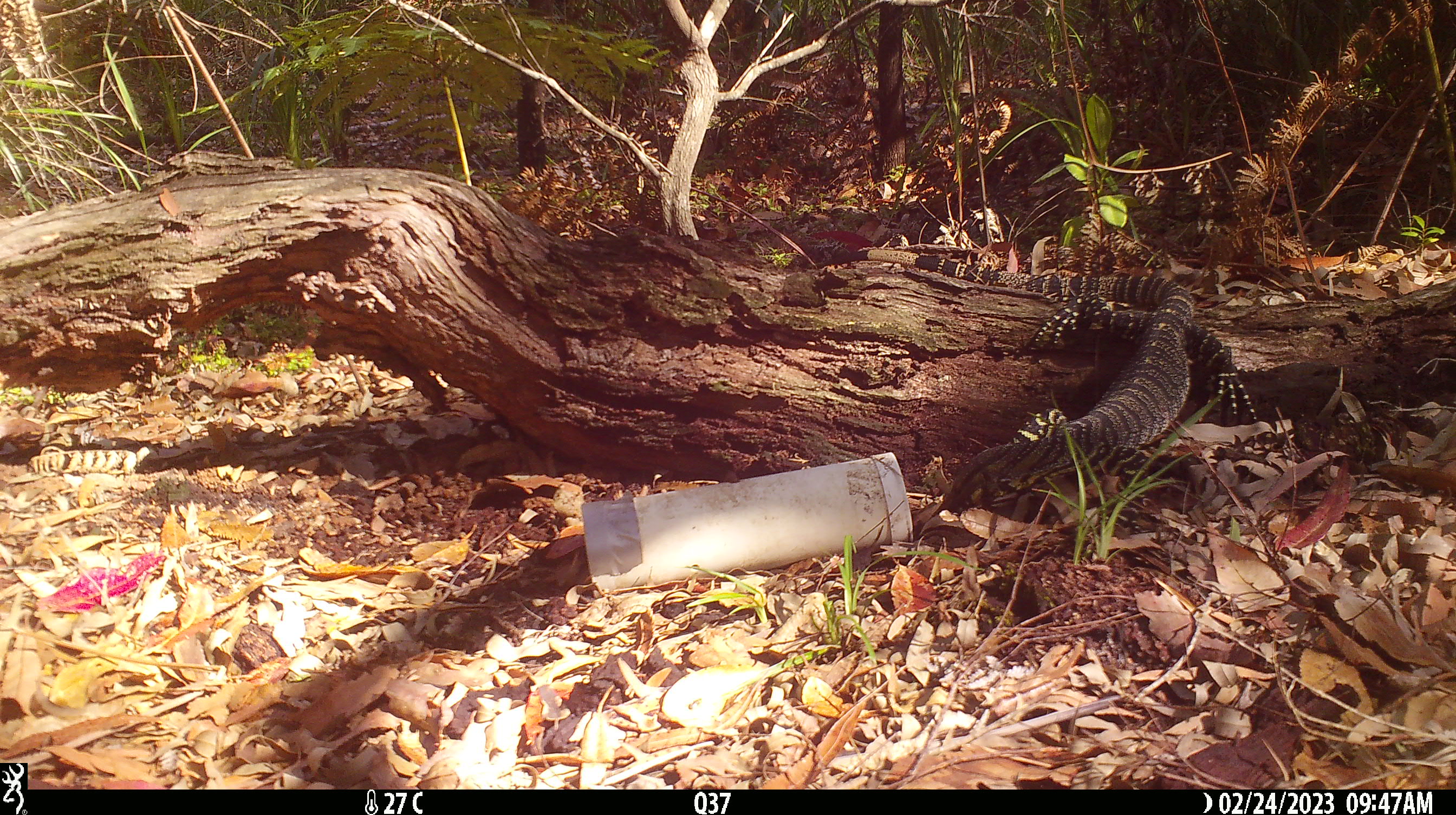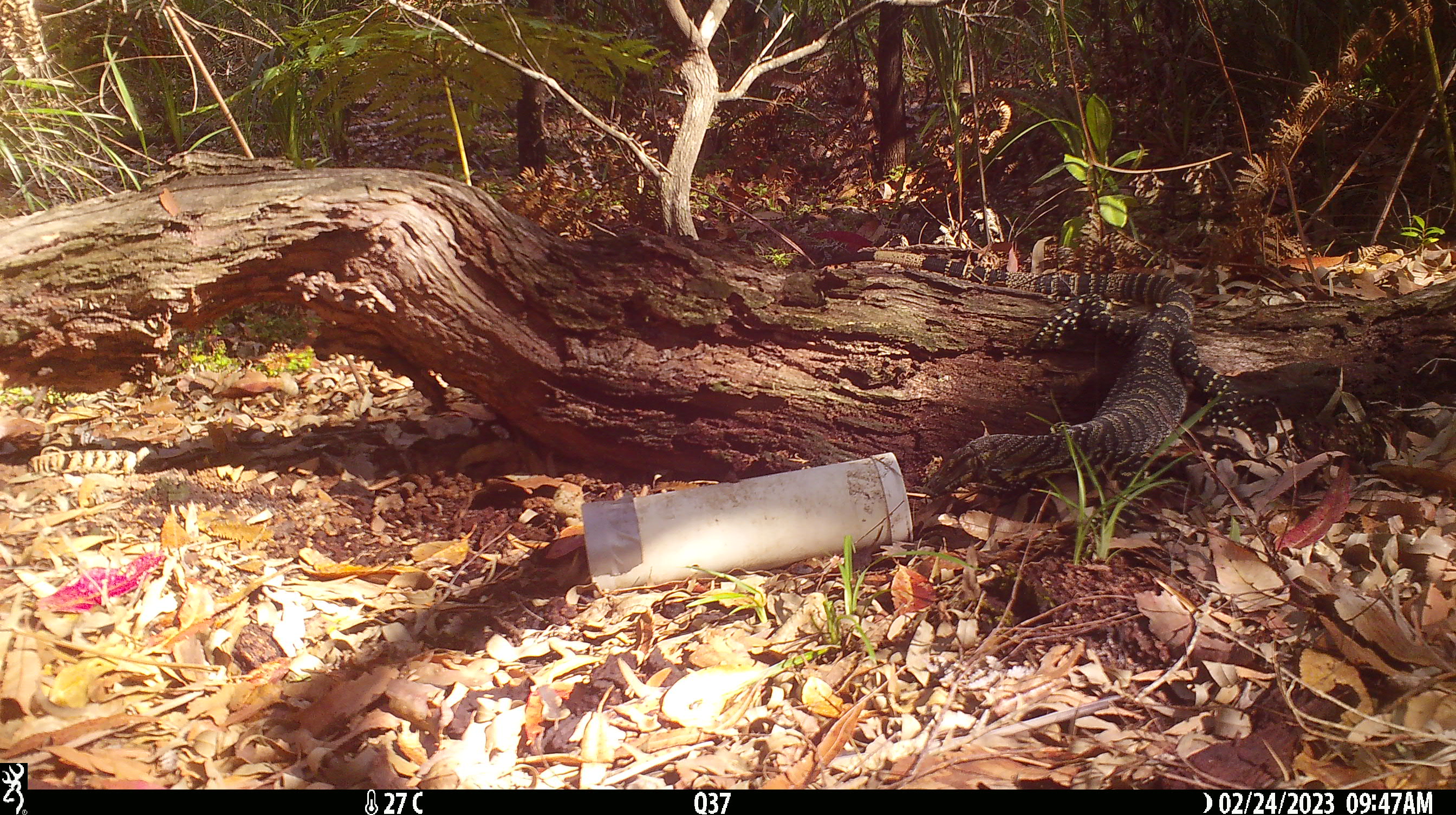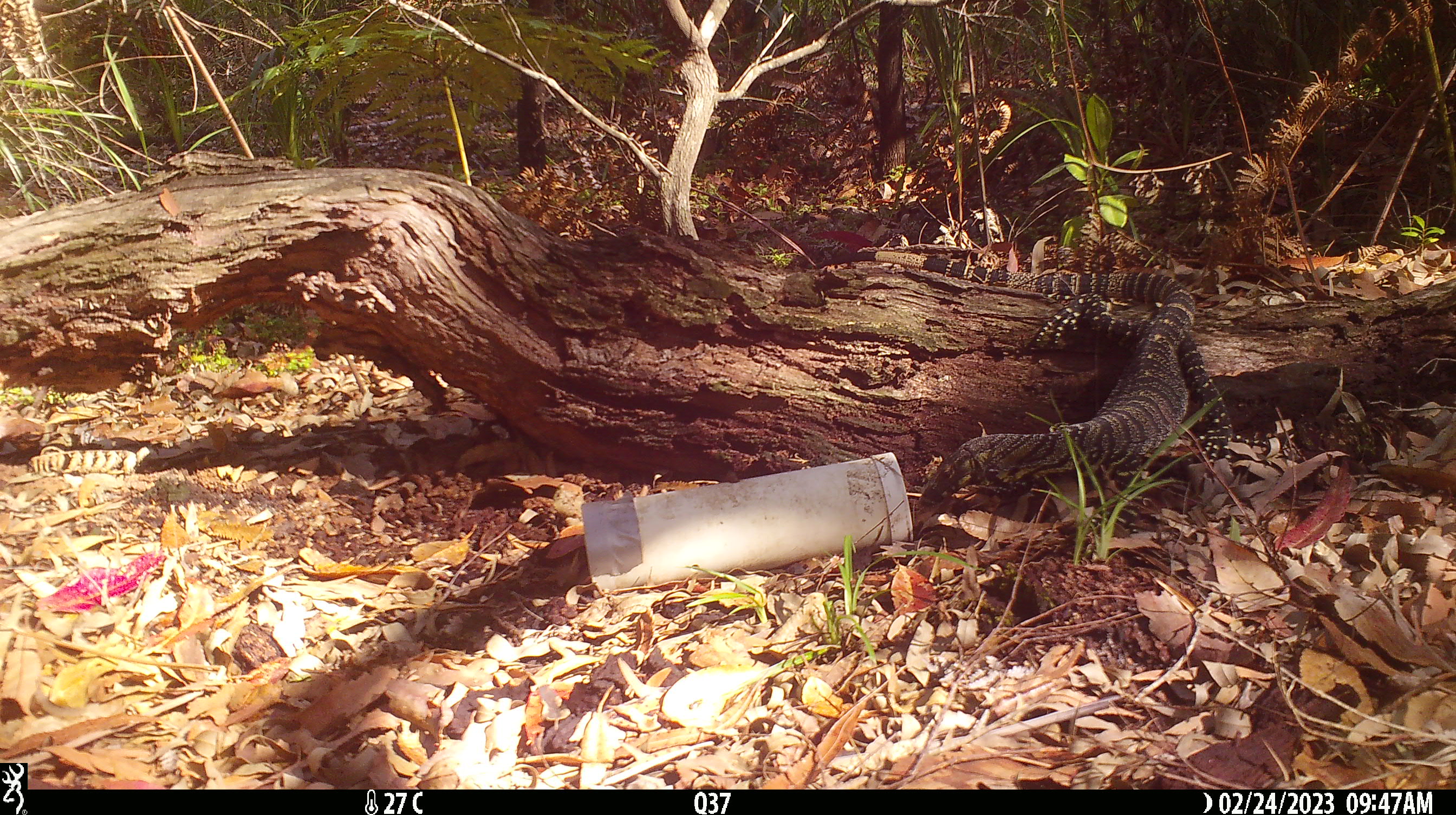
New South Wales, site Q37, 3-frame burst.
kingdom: Animalia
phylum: Chordata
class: Reptilia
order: Squamata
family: Varanidae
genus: Varanus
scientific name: Varanus varius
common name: lace monitor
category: goanna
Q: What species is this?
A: Goanna (lace monitor) (Varanus varius).